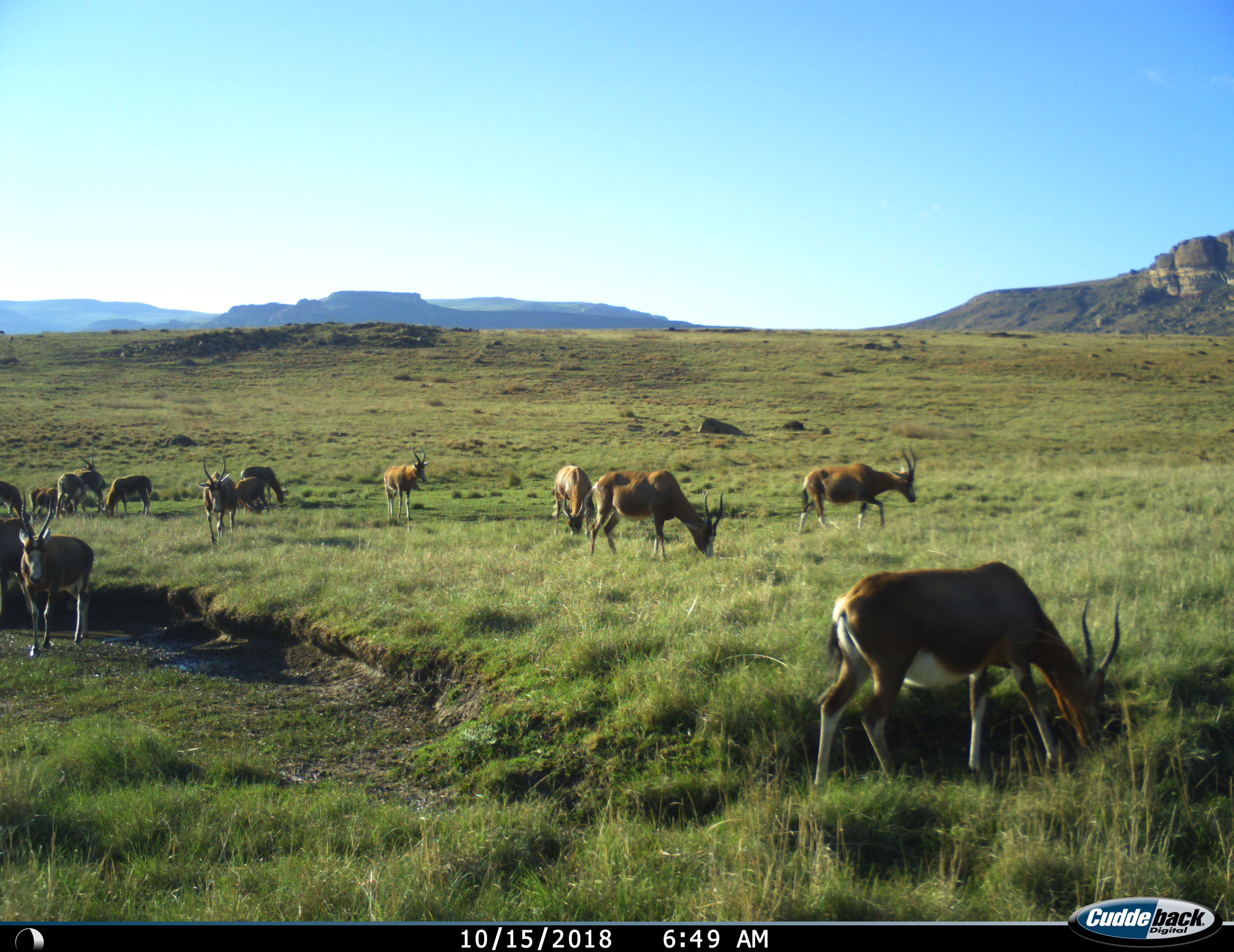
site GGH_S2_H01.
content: unidentified animal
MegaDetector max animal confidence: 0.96